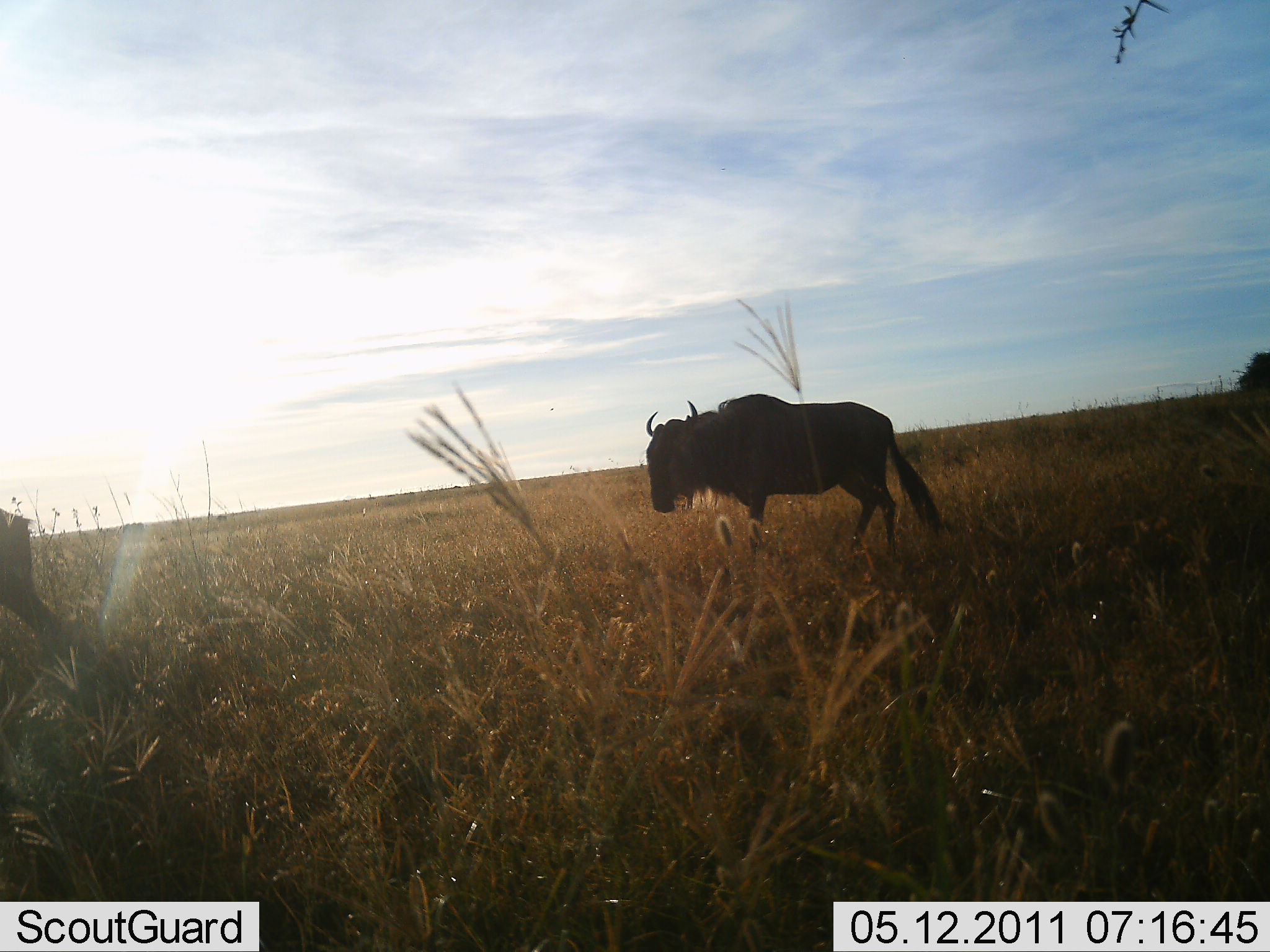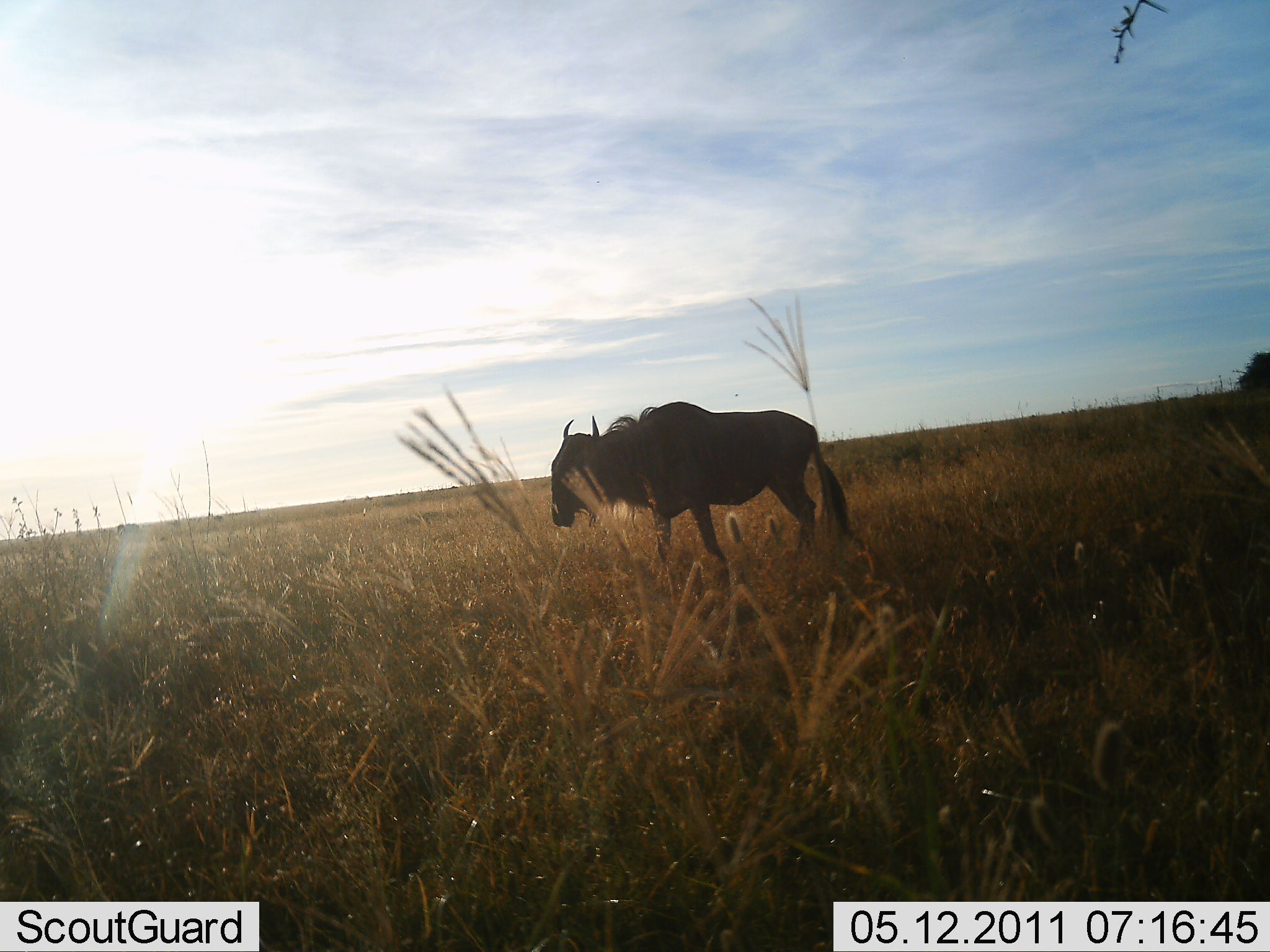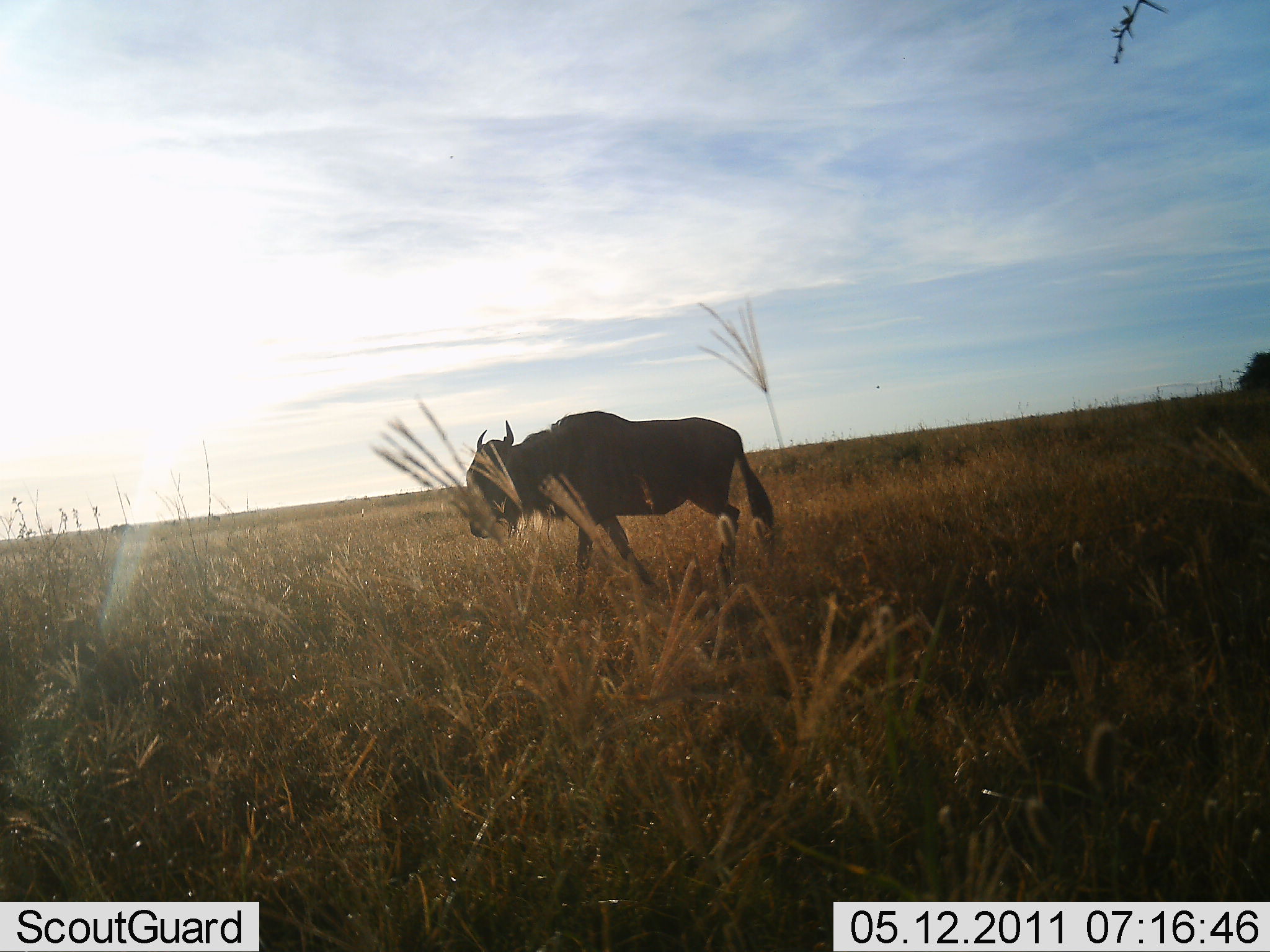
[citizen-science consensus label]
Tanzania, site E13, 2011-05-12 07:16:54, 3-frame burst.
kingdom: Animalia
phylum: Chordata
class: Mammalia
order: Artiodactyla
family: Bovidae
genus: Connochaetes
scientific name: Connochaetes taurinus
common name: blue wildebeest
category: wildebeest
Wildebeest (blue wildebeest) (Connochaetes taurinus), count 2. Behavior (volunteer vote fractions): standing 15%, resting 0%, moving 85%, interacting 0%. Young present (vote fraction): 0%. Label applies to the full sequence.